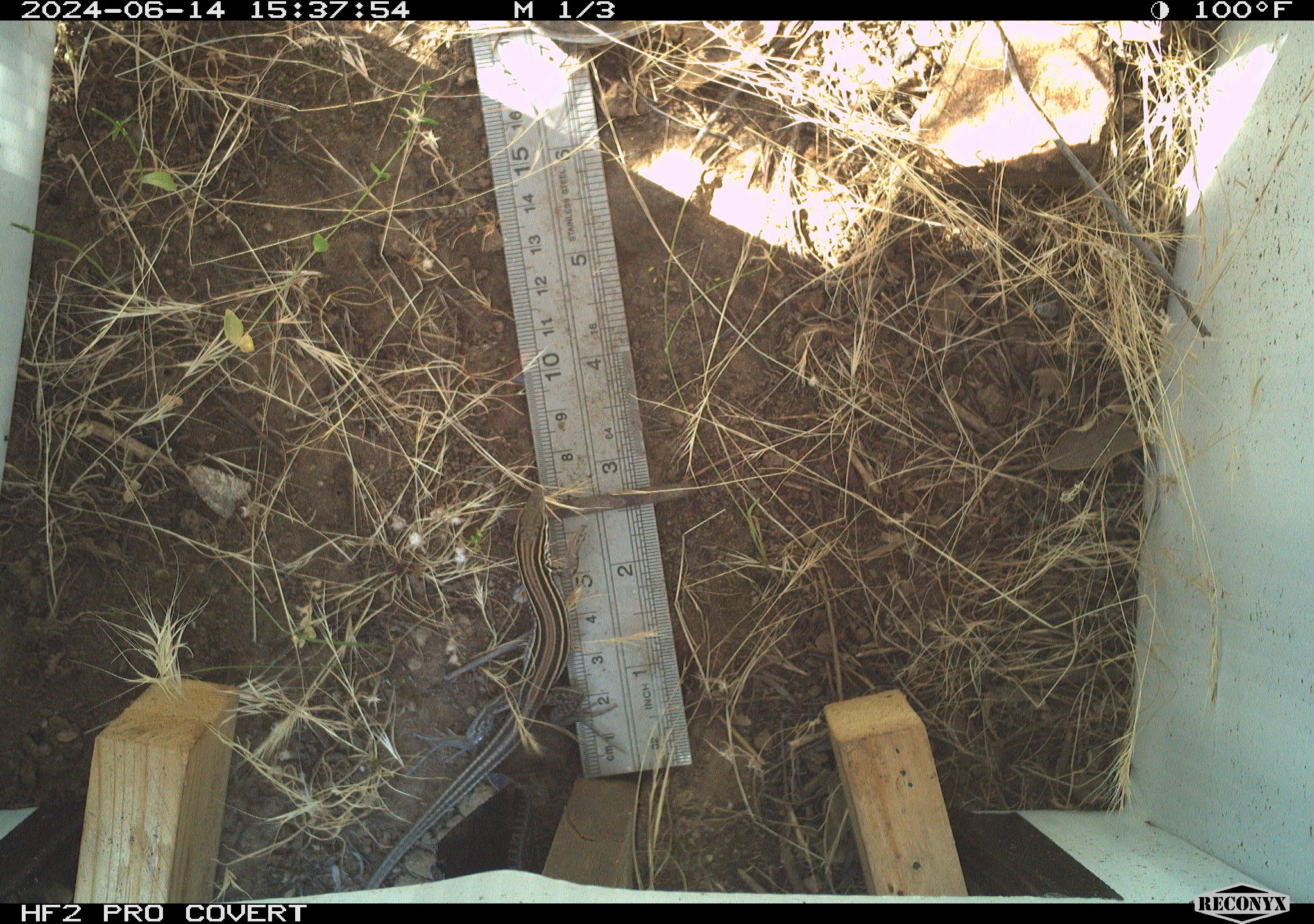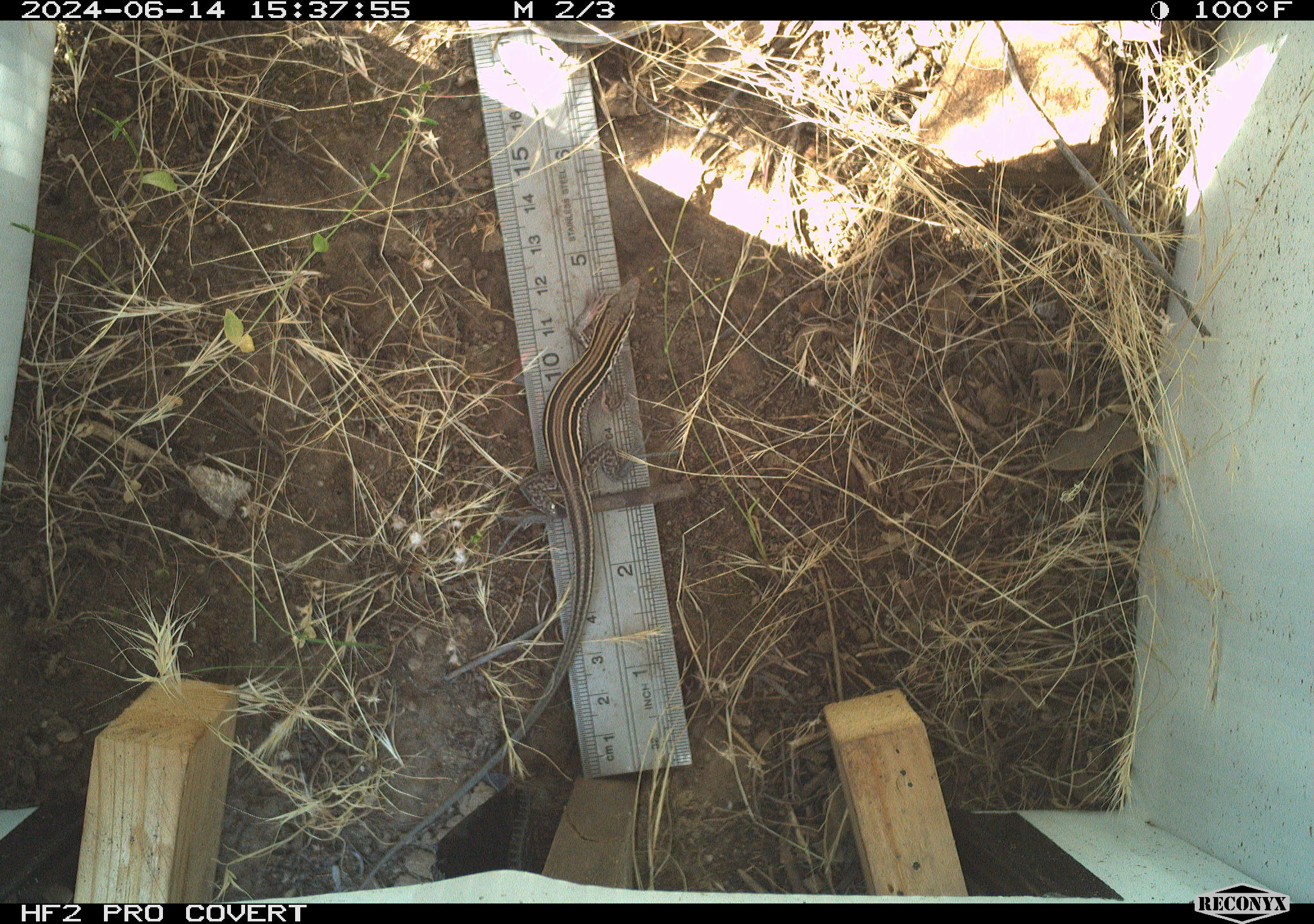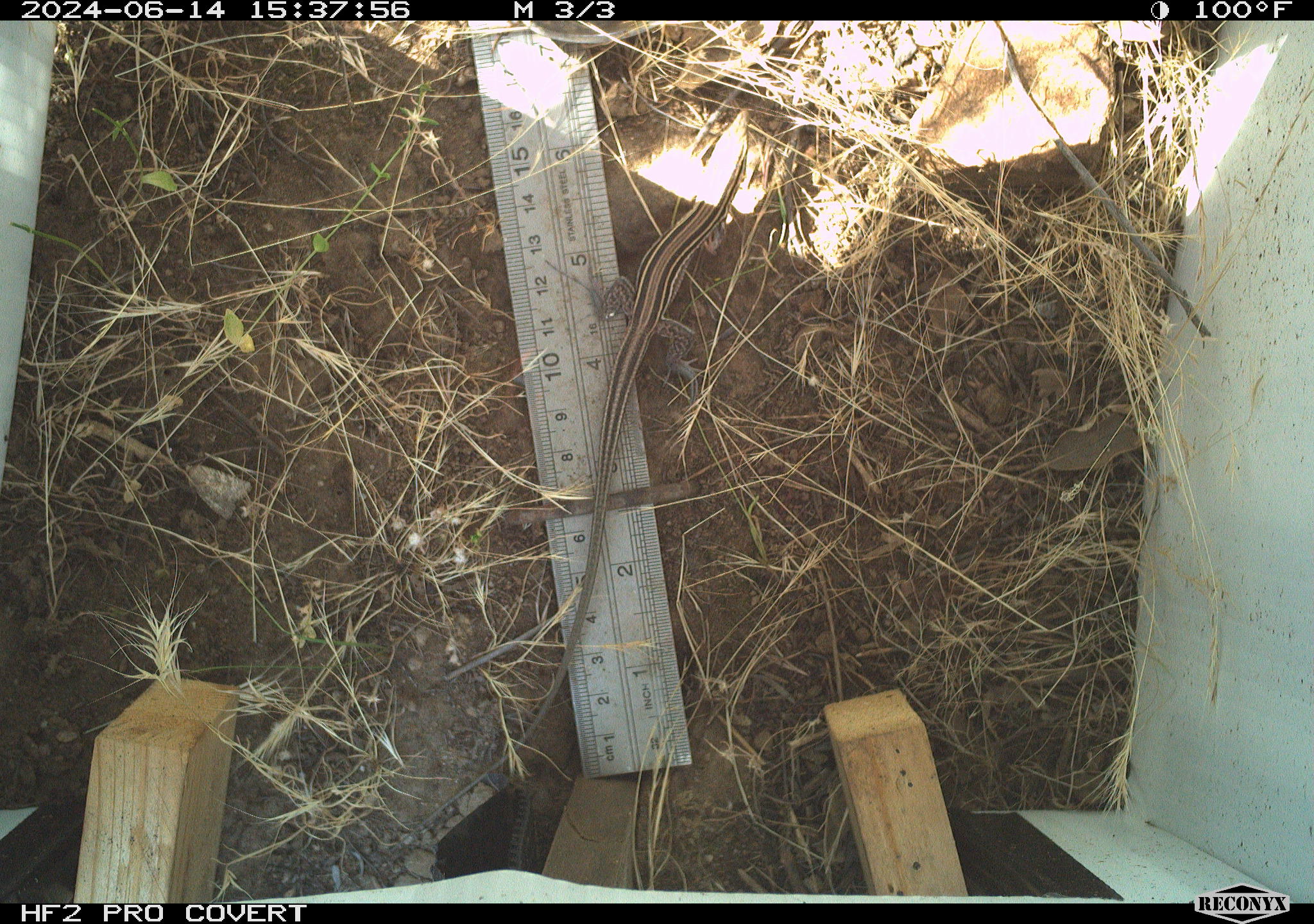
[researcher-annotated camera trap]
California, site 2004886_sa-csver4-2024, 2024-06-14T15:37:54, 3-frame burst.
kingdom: Animalia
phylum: Chordata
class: Reptilia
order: Squamata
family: Teiidae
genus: Aspidoscelis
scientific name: Aspidoscelis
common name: whiptail lizards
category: aspidoscelis species